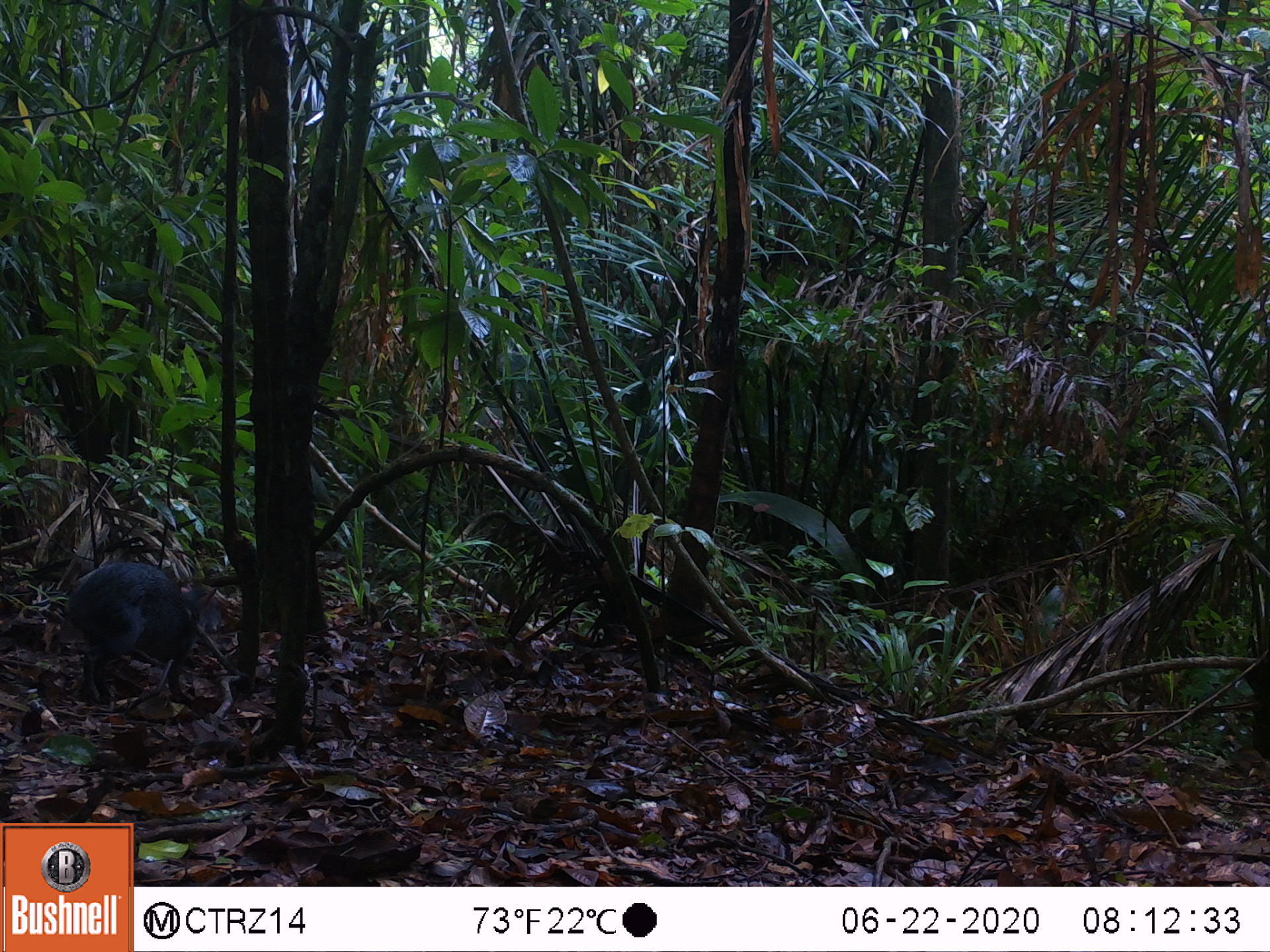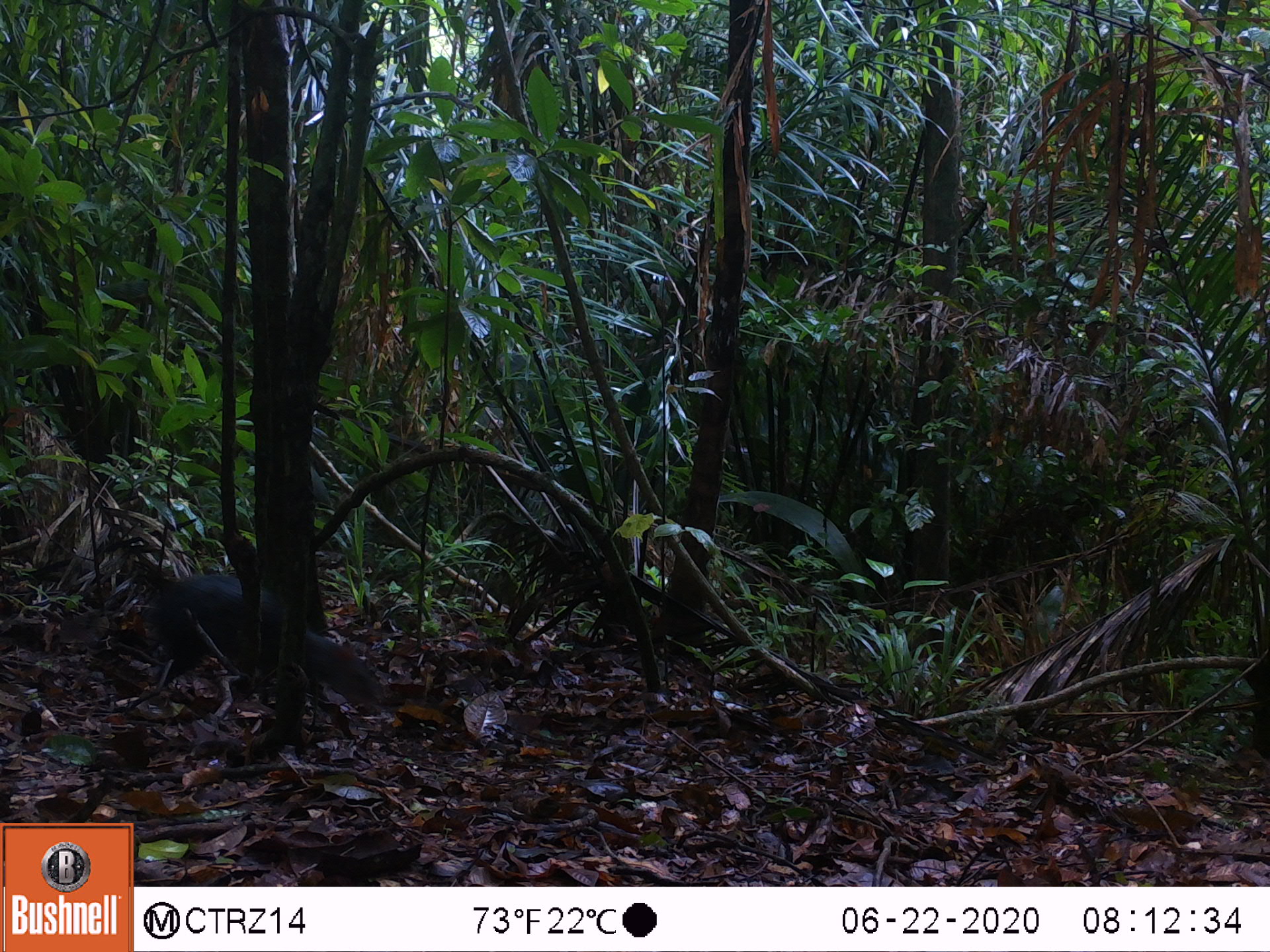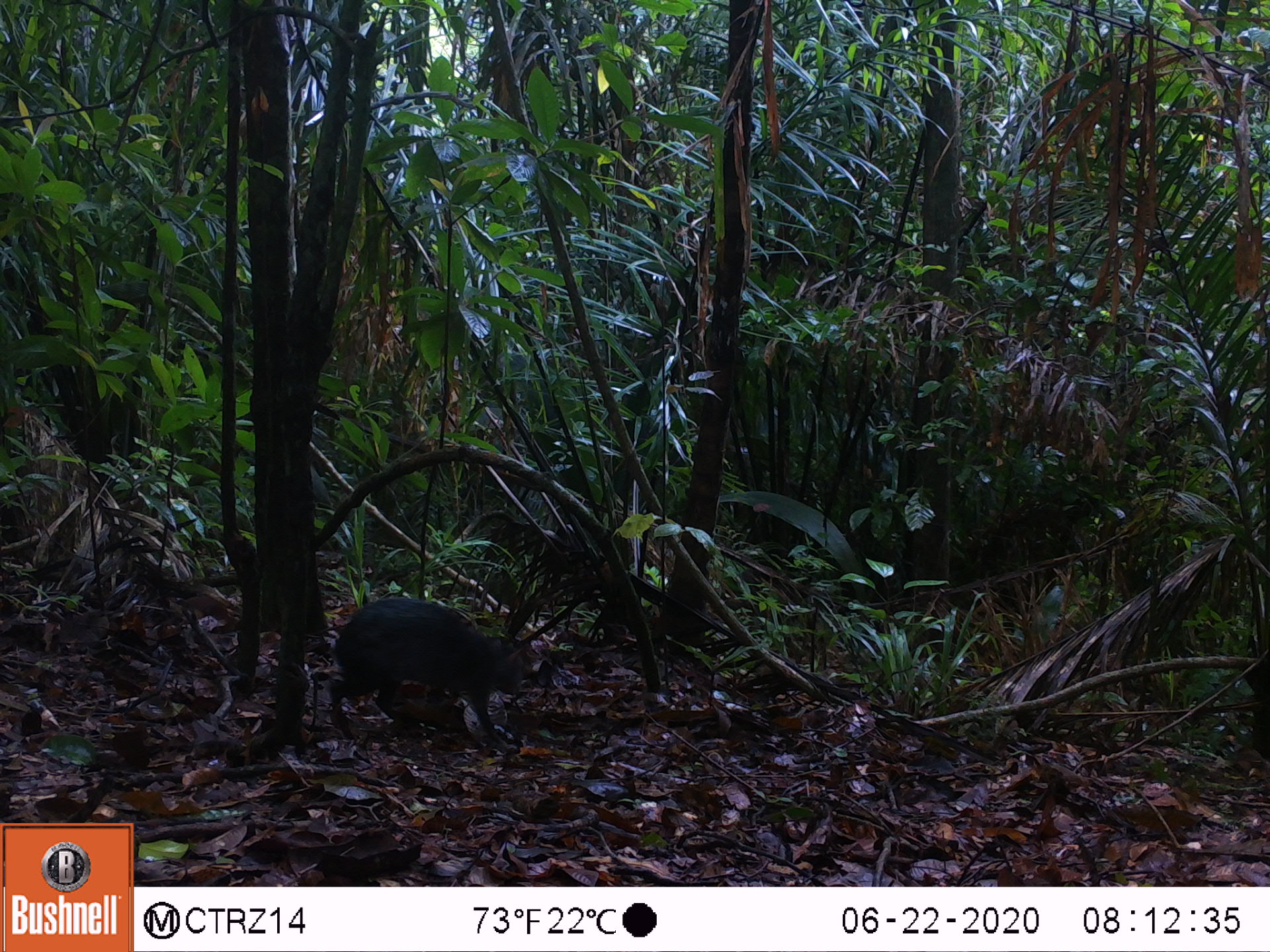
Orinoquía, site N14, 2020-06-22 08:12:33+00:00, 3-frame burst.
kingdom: Animalia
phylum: Chordata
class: Mammalia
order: Rodentia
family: Dasyproctidae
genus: Dasyprocta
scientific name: Dasyprocta fuliginosa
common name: black agouti